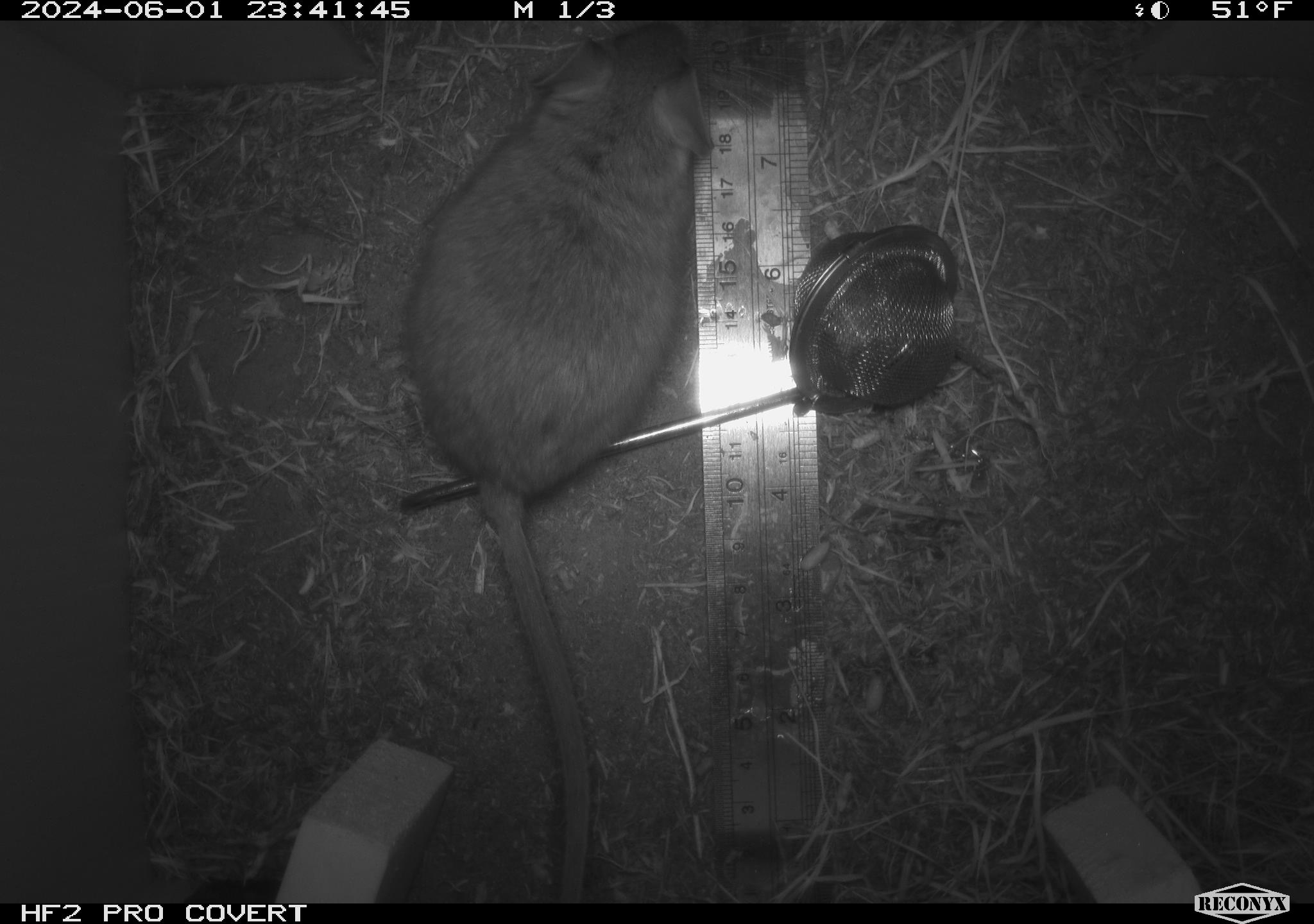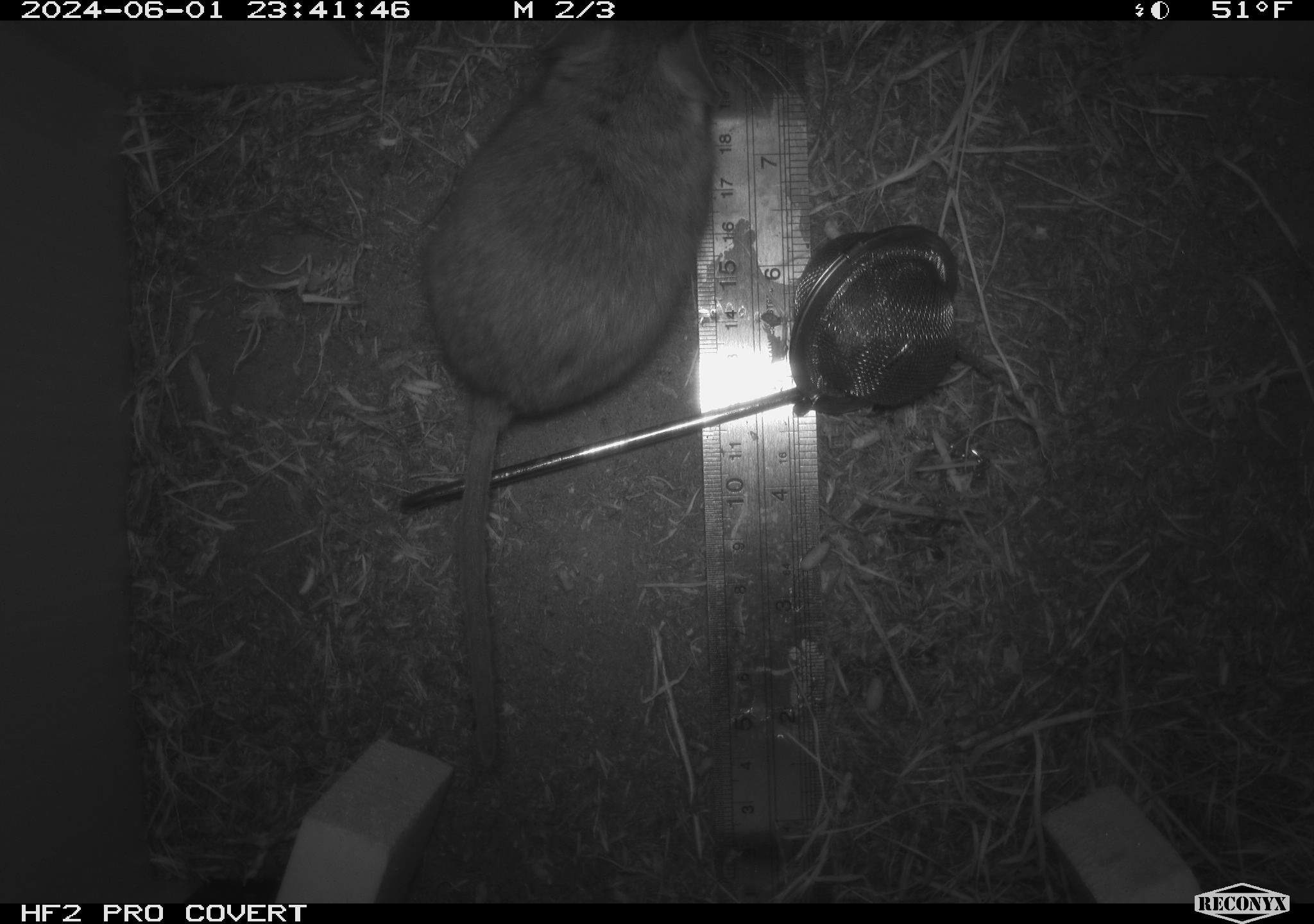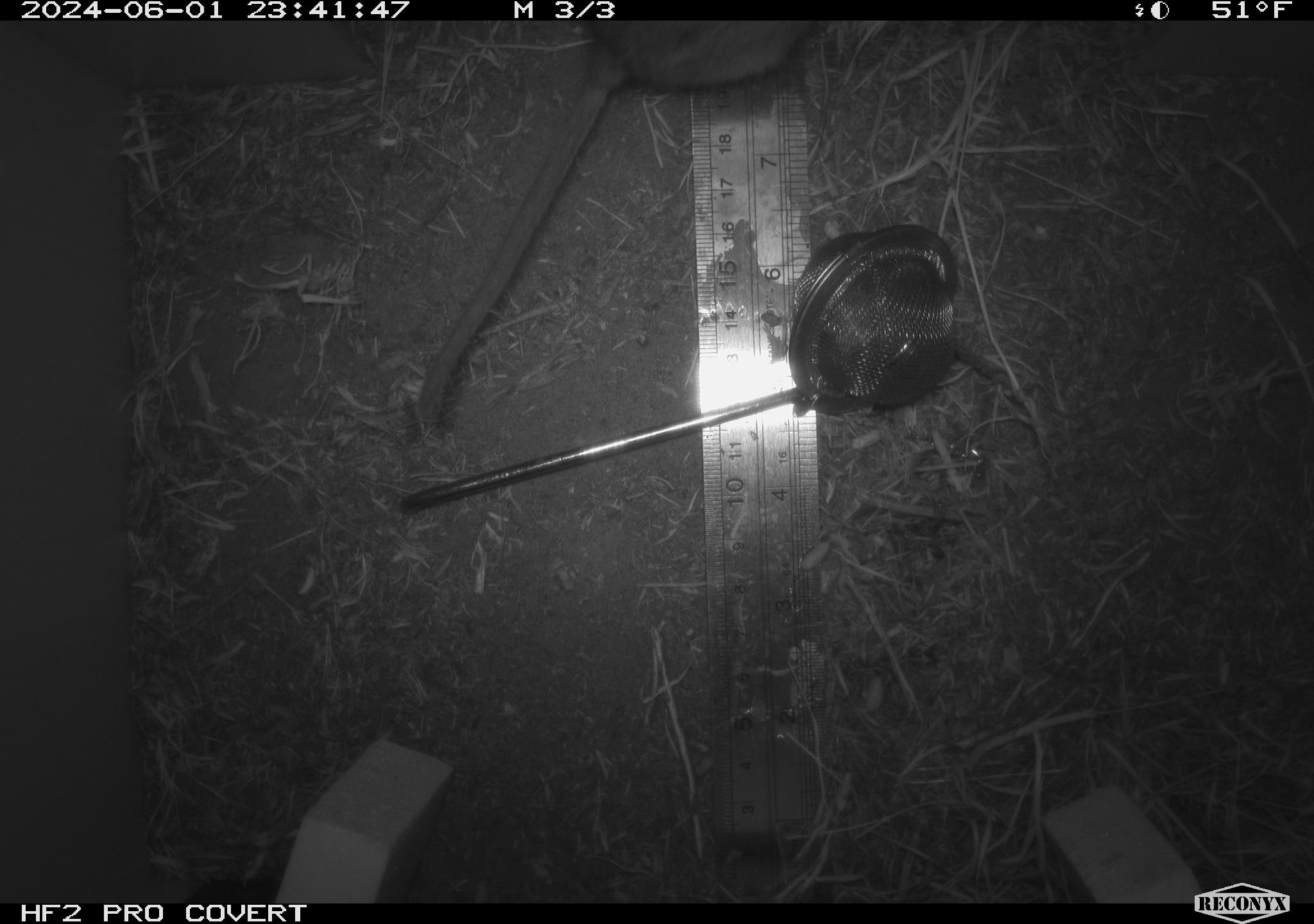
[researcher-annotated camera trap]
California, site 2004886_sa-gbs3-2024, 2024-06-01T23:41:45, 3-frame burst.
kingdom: Animalia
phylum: Chordata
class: Mammalia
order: Rodentia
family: Cricetidae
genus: Neotoma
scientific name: Neotoma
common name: pack rat or woodrat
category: neotoma species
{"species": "neotoma species (pack rat or woodrat) (Neotoma)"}